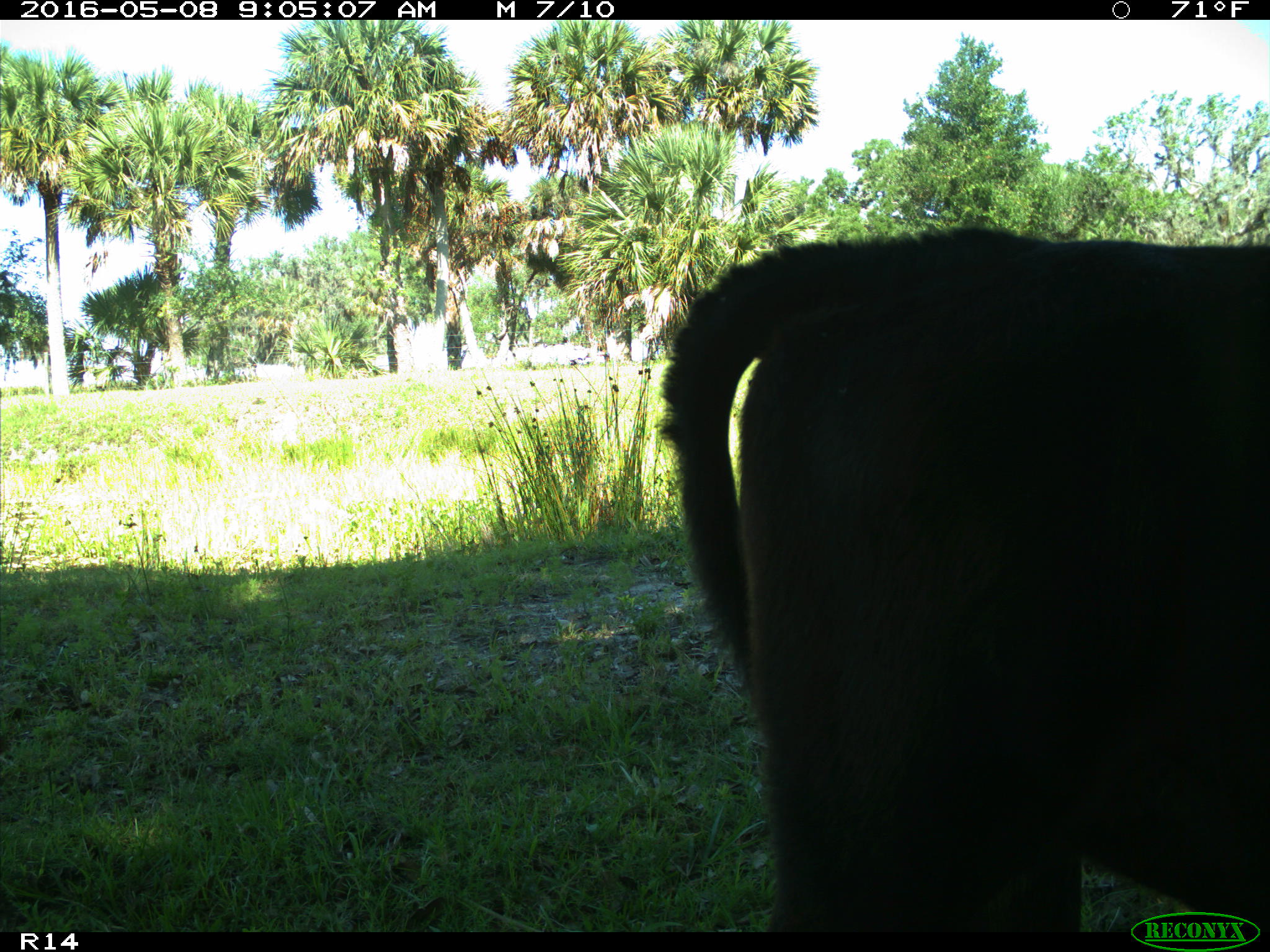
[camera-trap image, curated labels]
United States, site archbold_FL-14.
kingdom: Animalia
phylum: Chordata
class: Mammalia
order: Artiodactyla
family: Bovidae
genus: Bos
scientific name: Bos taurus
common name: domestic cow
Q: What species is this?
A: Bos taurus (domestic cow).